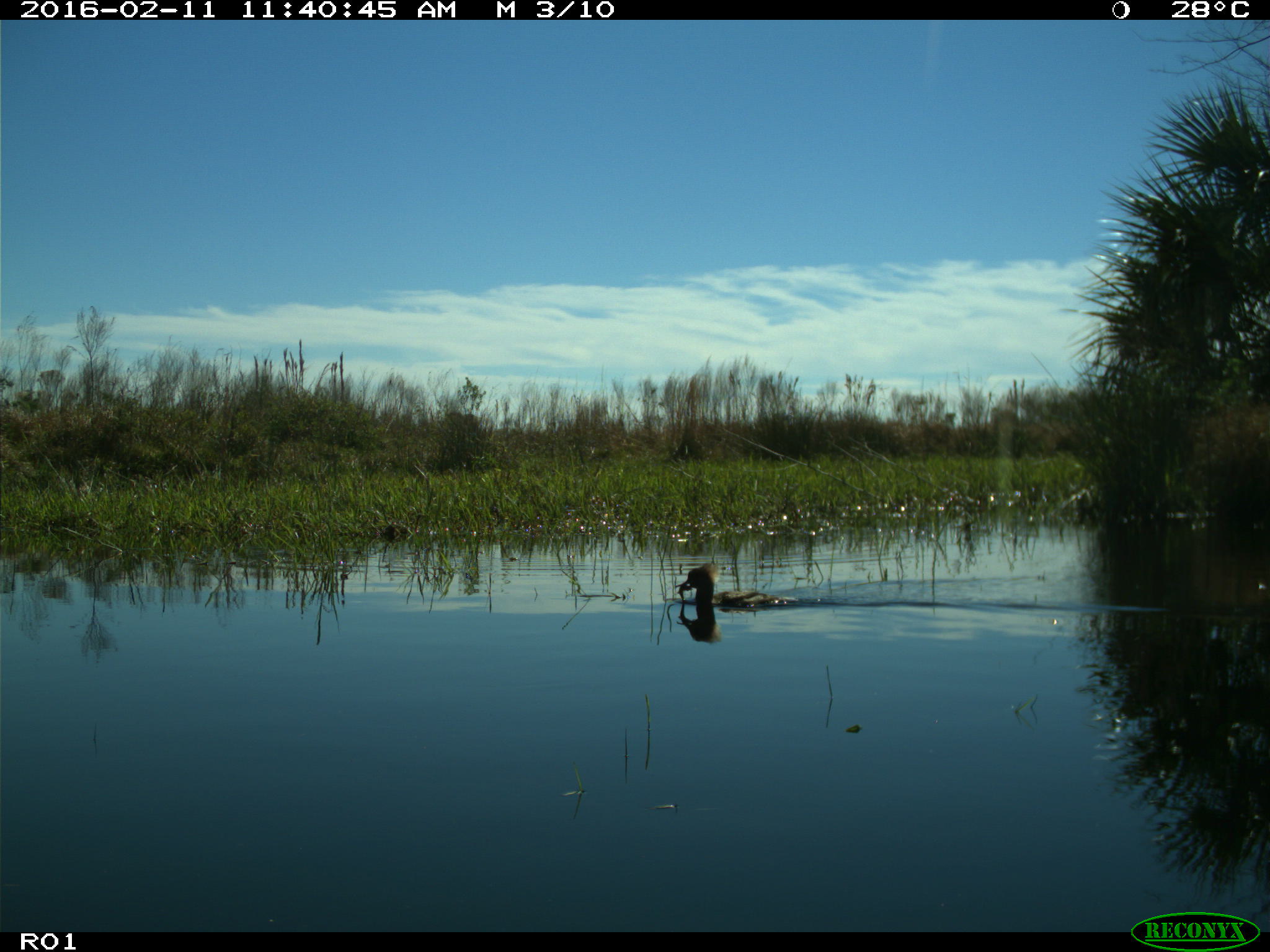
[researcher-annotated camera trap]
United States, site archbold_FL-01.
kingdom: Animalia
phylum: Chordata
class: Aves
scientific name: Aves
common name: birds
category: unidentified bird